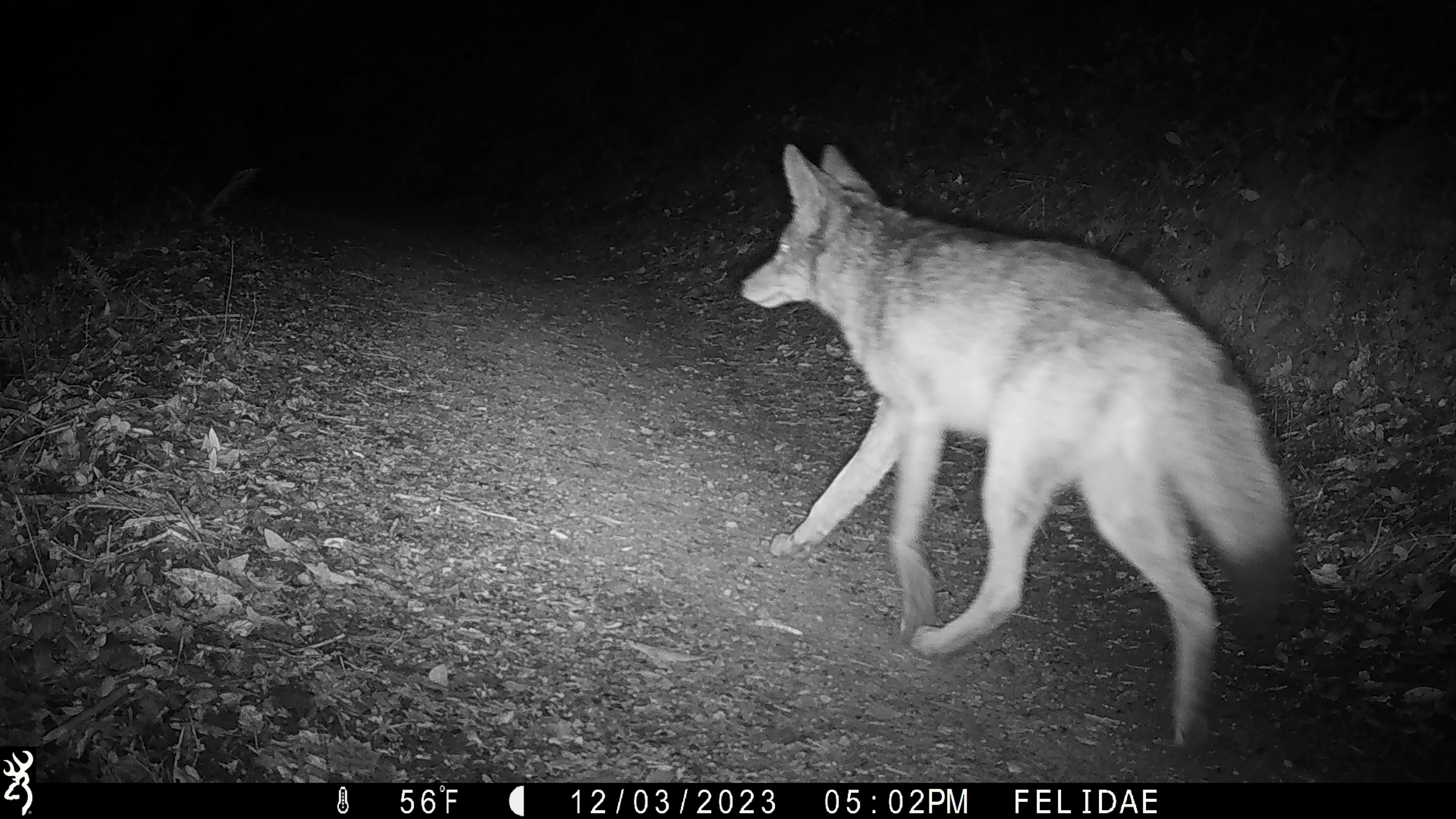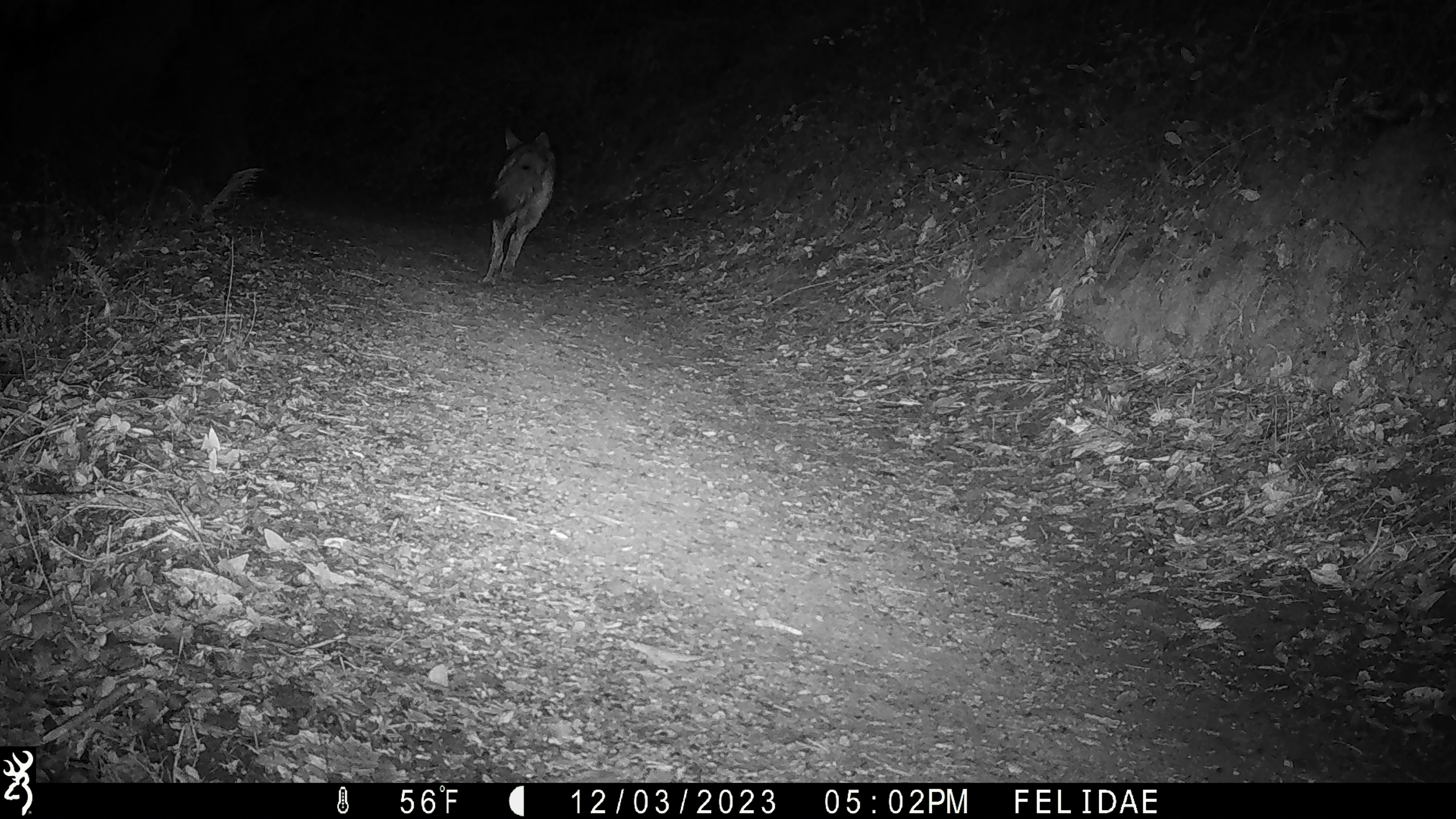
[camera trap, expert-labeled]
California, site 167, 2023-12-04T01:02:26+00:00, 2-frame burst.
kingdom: Animalia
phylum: Chordata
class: Mammalia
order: Carnivora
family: Canidae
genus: Canis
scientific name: Canis latrans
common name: coyote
Coyote (Canis latrans).